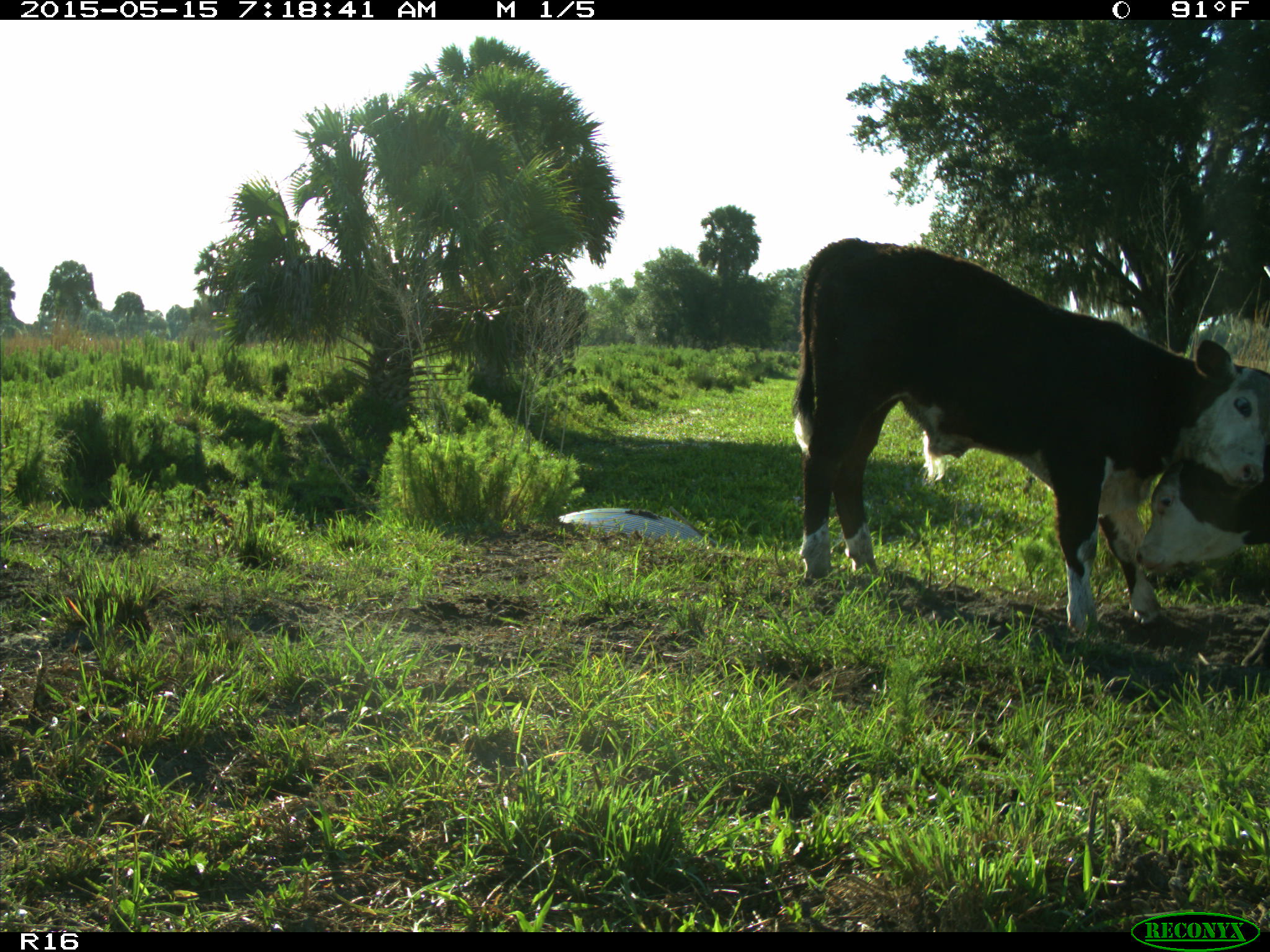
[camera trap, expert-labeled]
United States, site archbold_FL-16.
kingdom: Animalia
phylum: Chordata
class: Mammalia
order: Artiodactyla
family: Bovidae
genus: Bos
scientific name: Bos taurus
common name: domestic cow